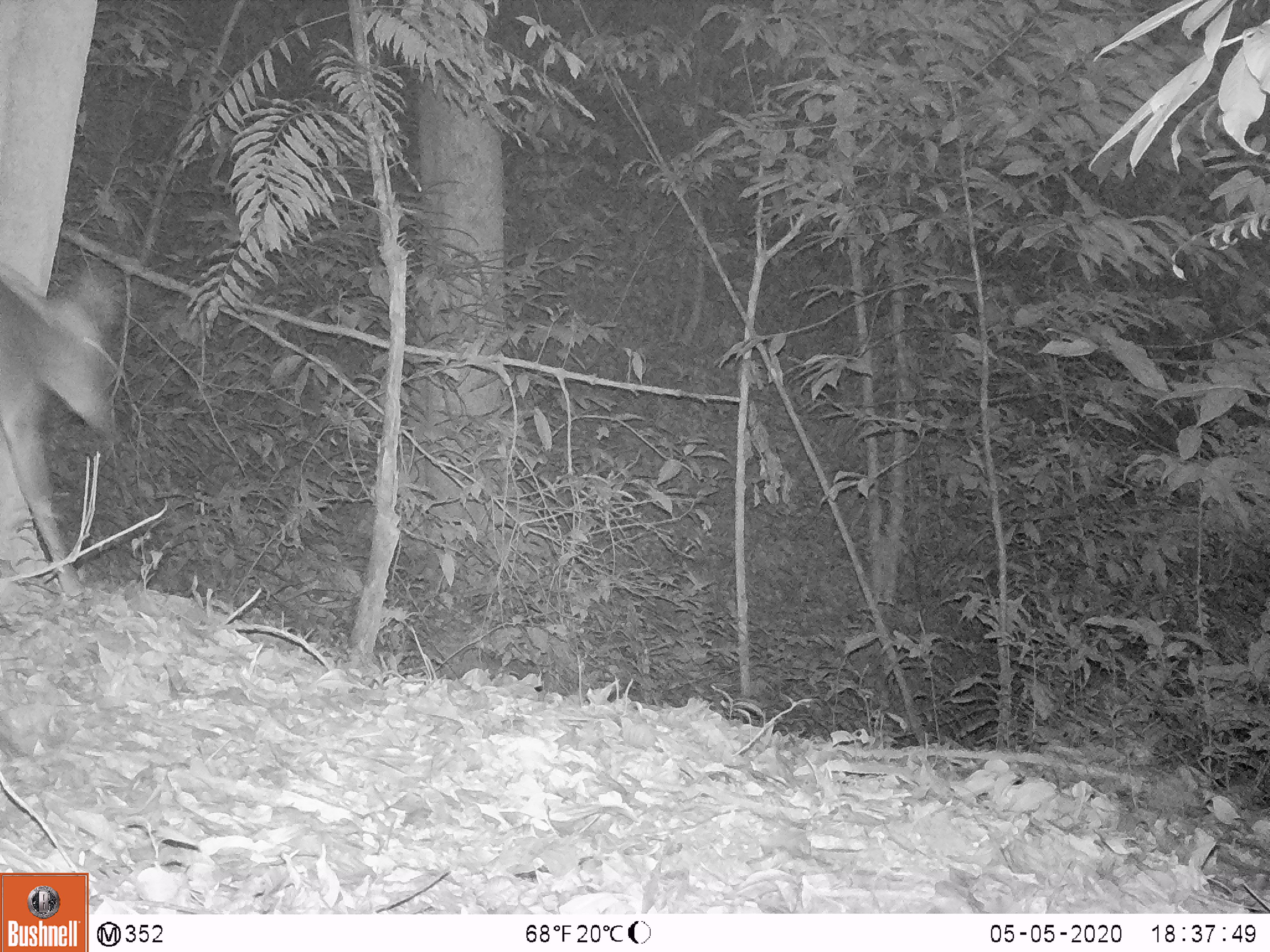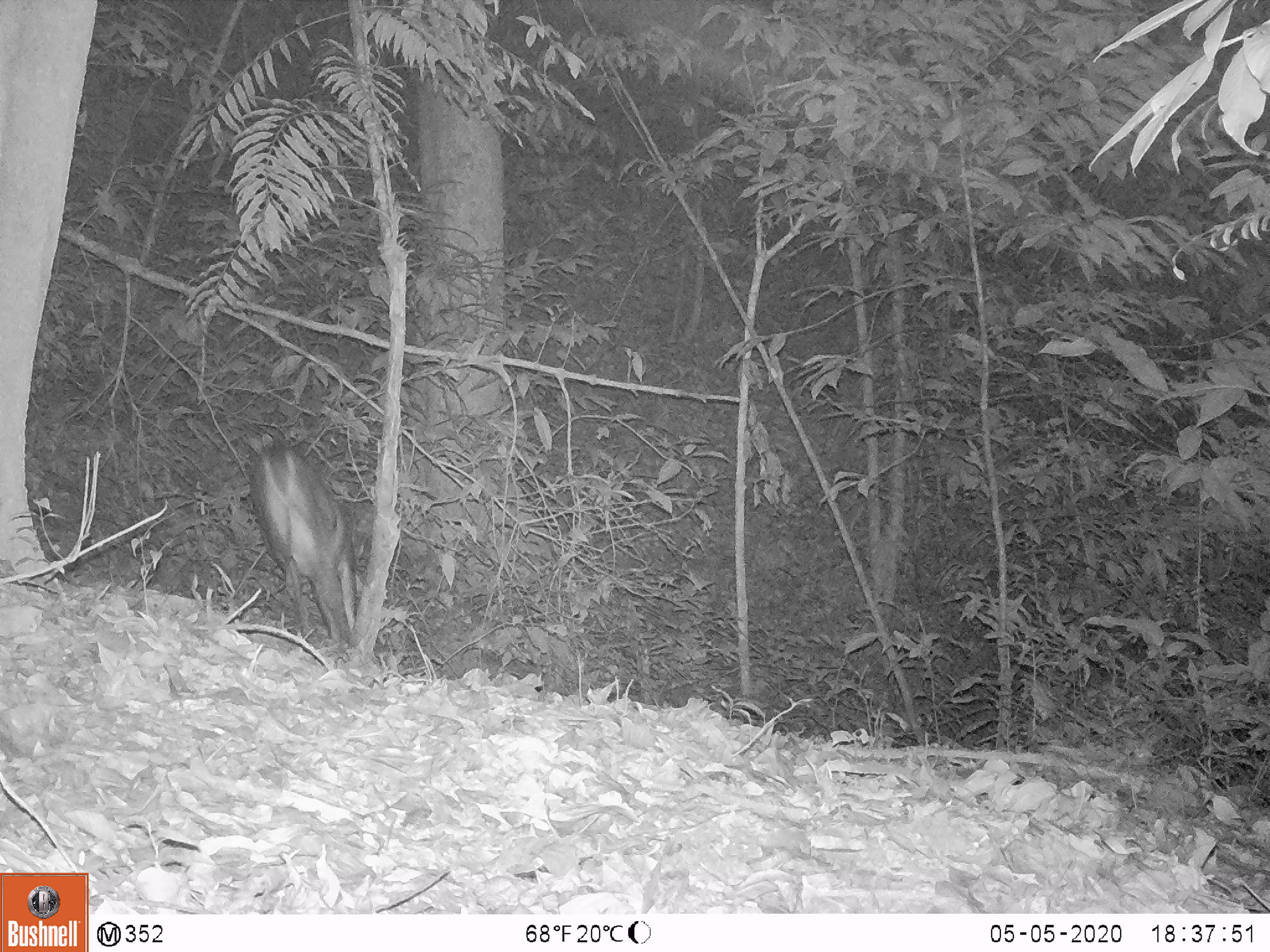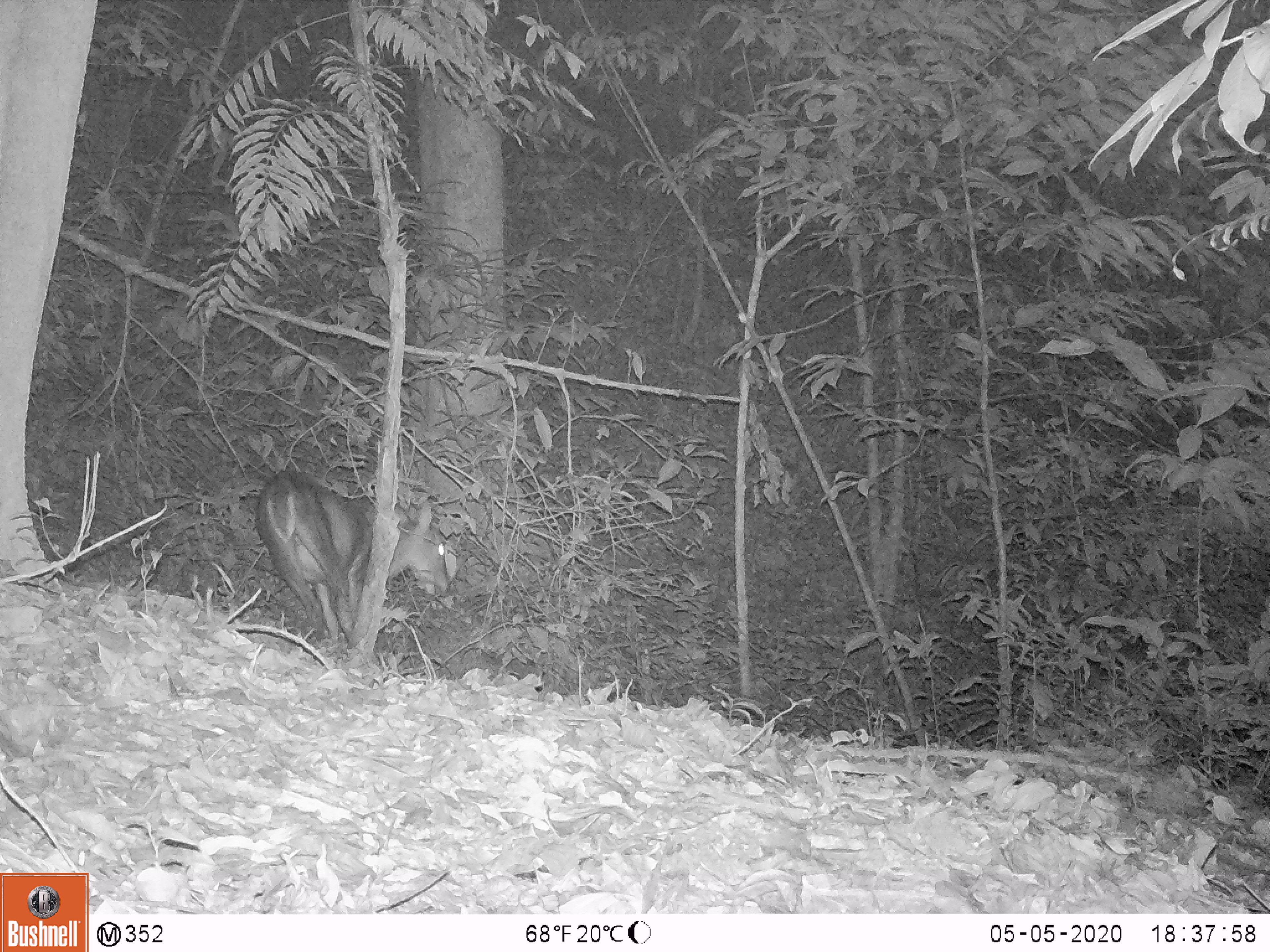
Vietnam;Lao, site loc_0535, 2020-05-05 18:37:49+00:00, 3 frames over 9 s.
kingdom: Animalia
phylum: Chordata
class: Mammalia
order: Artiodactyla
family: Cervidae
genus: Muntiacus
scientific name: Muntiacus vuquangensis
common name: large-antlered muntjac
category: large antlered muntjac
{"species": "large antlered muntjac (large-antlered muntjac) (Muntiacus vuquangensis)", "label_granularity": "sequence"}